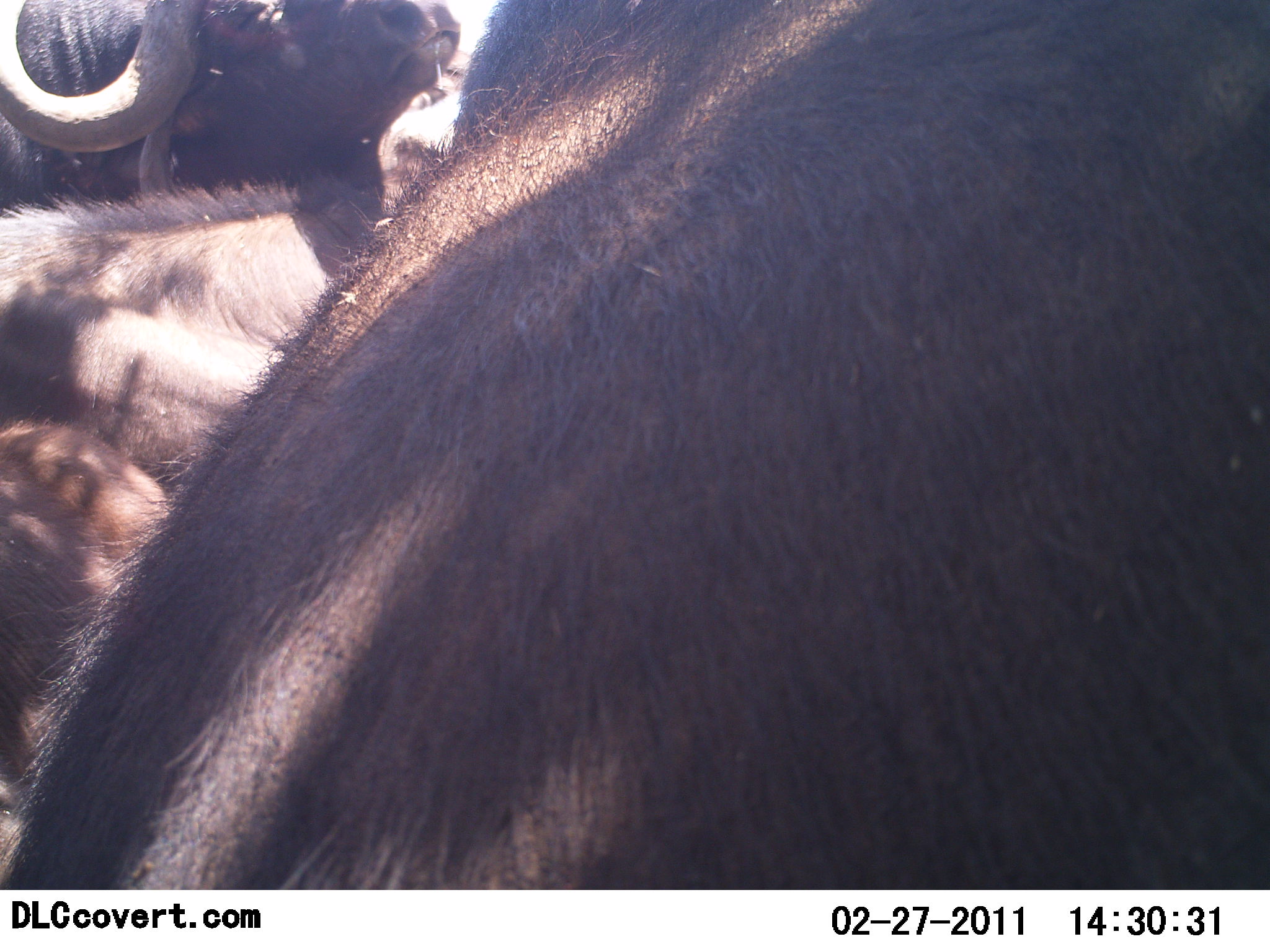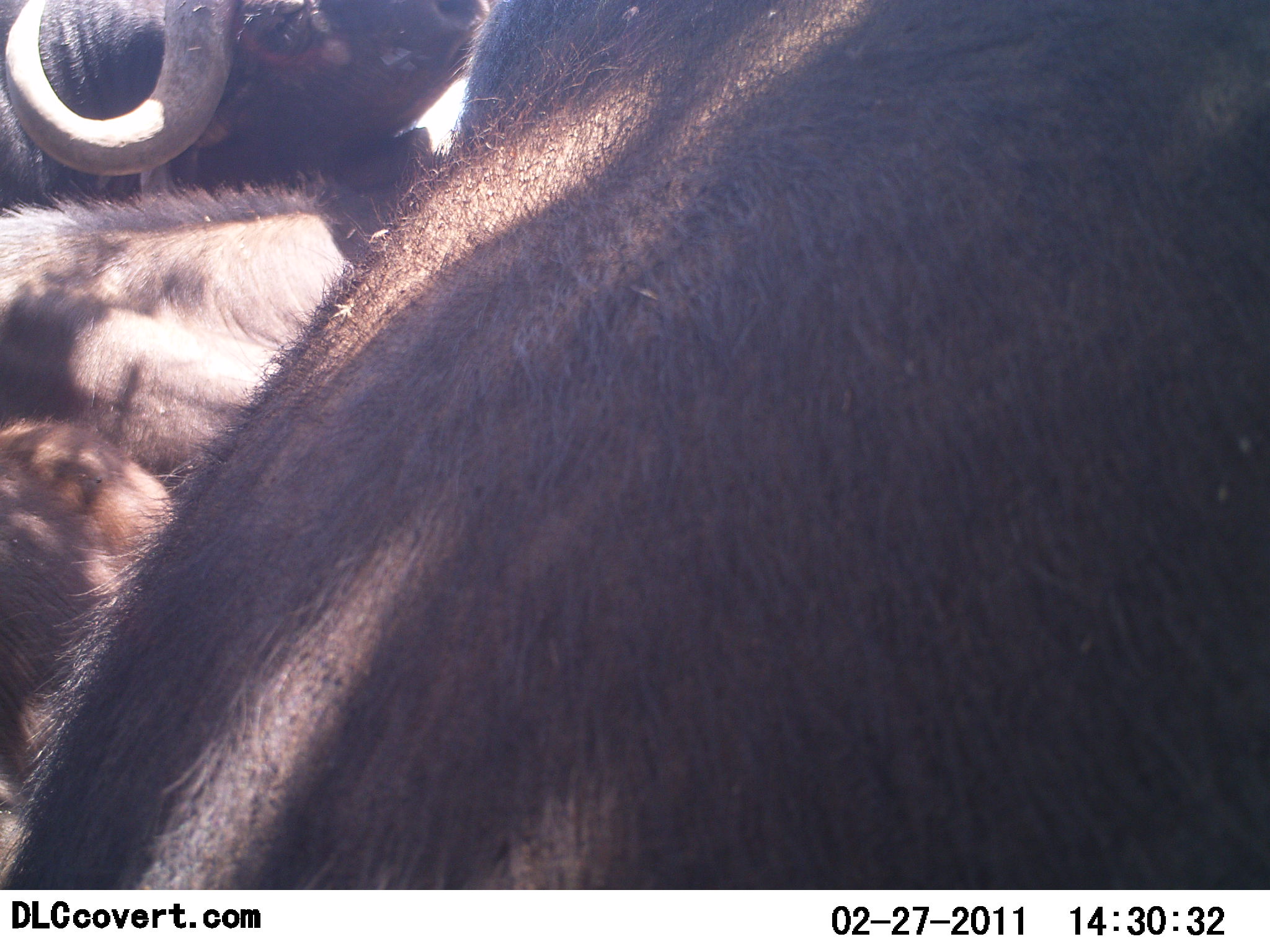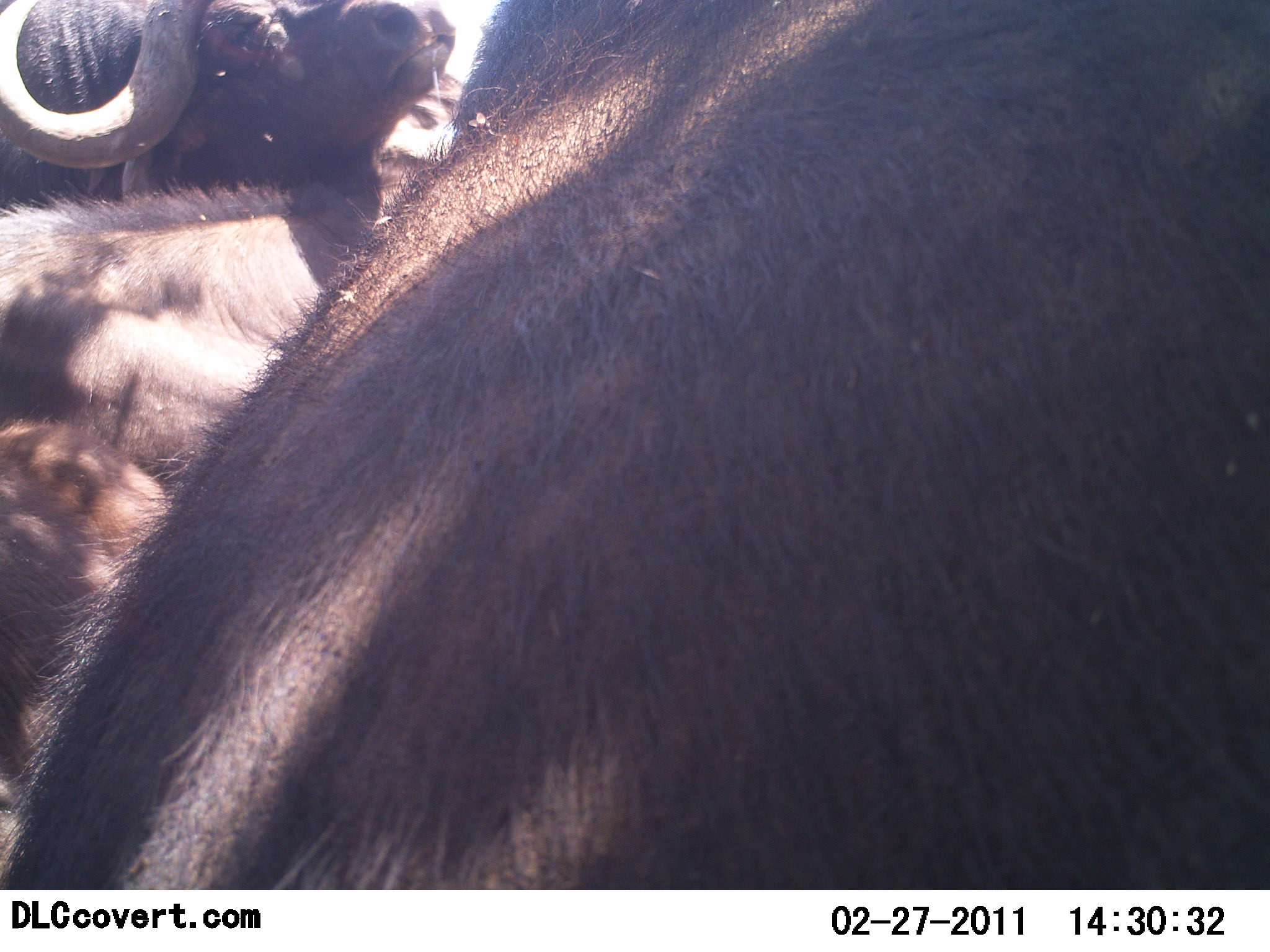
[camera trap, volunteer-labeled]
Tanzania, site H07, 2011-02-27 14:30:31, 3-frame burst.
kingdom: Animalia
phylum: Chordata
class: Mammalia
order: Artiodactyla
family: Bovidae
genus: Syncerus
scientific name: Syncerus caffer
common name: cape buffalo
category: buffalo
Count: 3.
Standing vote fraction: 42%.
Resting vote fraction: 50%.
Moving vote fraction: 0%.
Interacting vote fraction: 33%.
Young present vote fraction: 0%.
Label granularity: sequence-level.